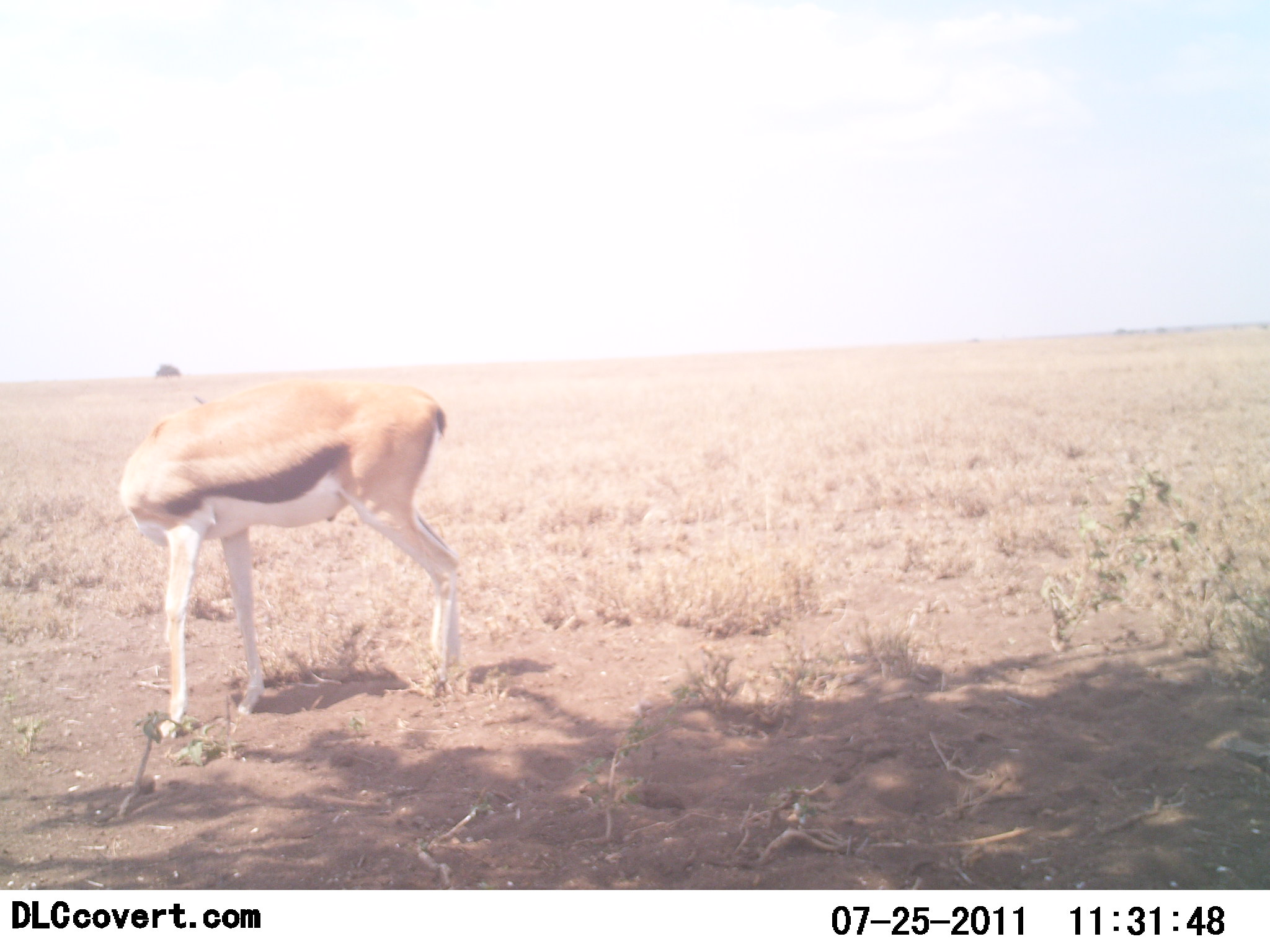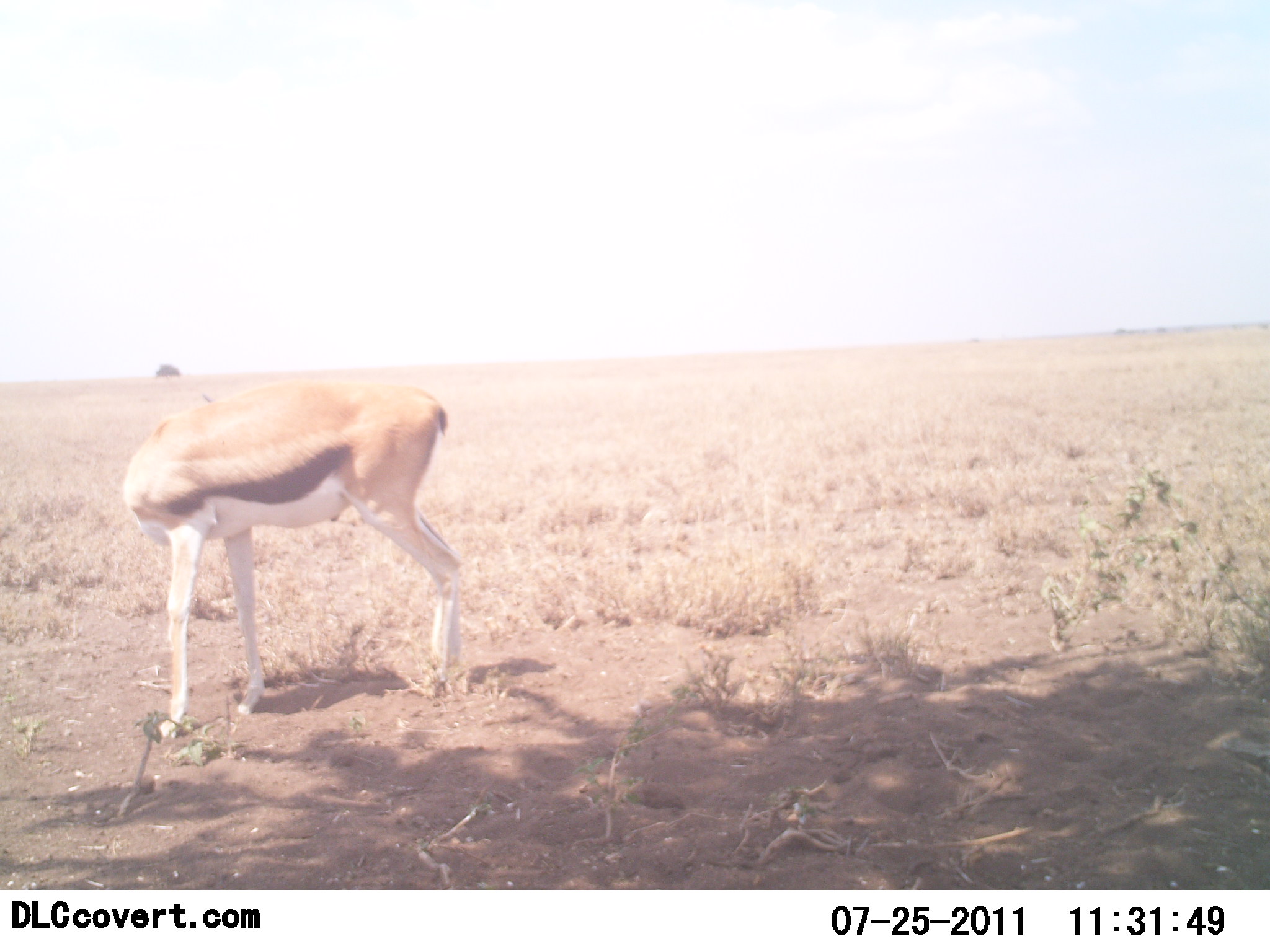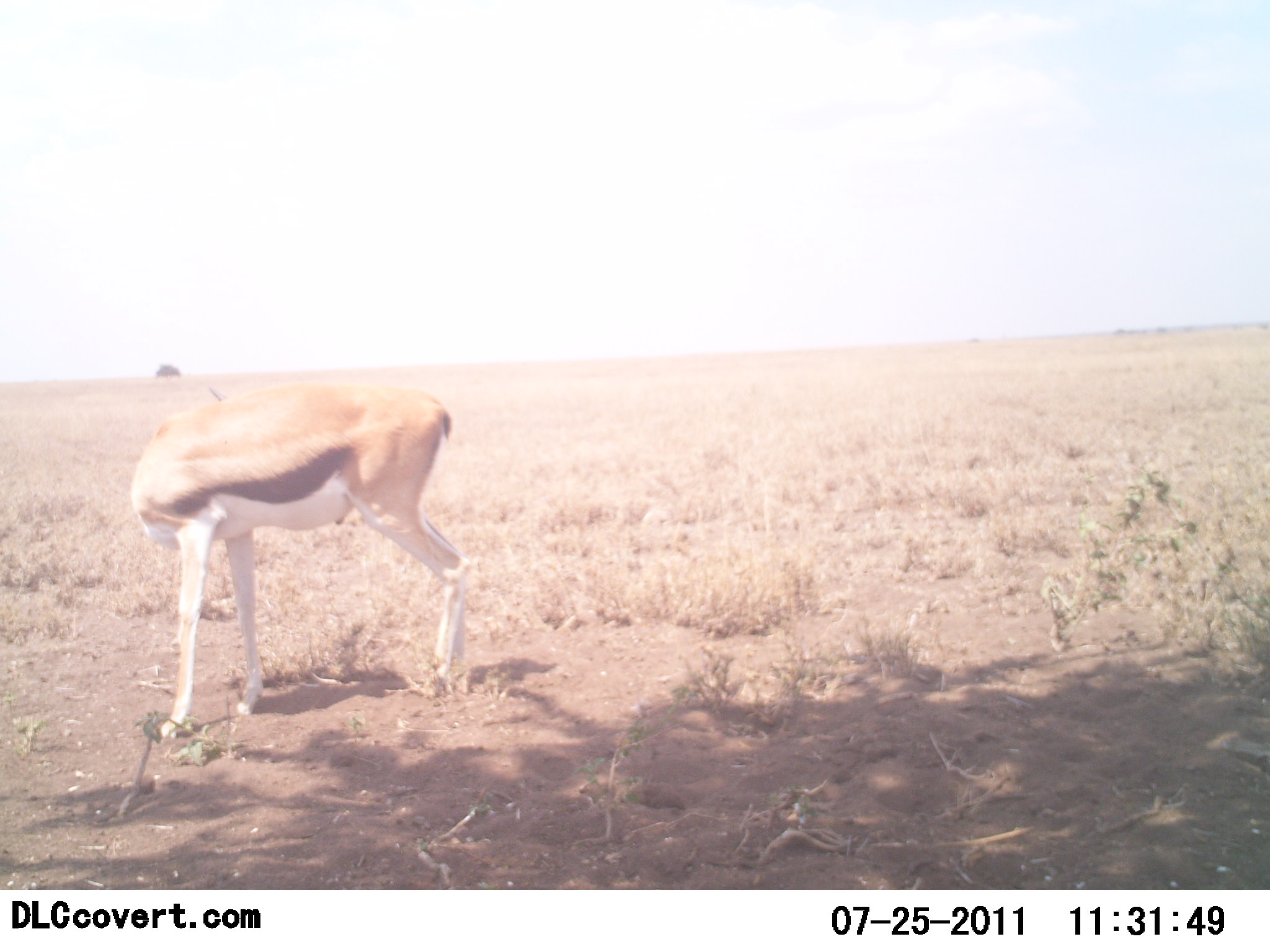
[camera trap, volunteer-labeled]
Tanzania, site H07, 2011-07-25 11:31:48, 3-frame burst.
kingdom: Animalia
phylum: Chordata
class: Mammalia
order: Artiodactyla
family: Bovidae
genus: Eudorcas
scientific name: Eudorcas thomsonii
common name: thomson's gazelle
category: gazellethomsons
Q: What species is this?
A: Gazellethomsons (thomson's gazelle) (Eudorcas thomsonii).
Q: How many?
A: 1.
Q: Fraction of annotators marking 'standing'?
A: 100%.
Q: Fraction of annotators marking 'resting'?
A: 0%.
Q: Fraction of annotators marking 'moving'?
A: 0%.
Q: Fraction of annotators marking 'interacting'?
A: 0%.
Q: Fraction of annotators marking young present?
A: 0%.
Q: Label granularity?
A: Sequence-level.